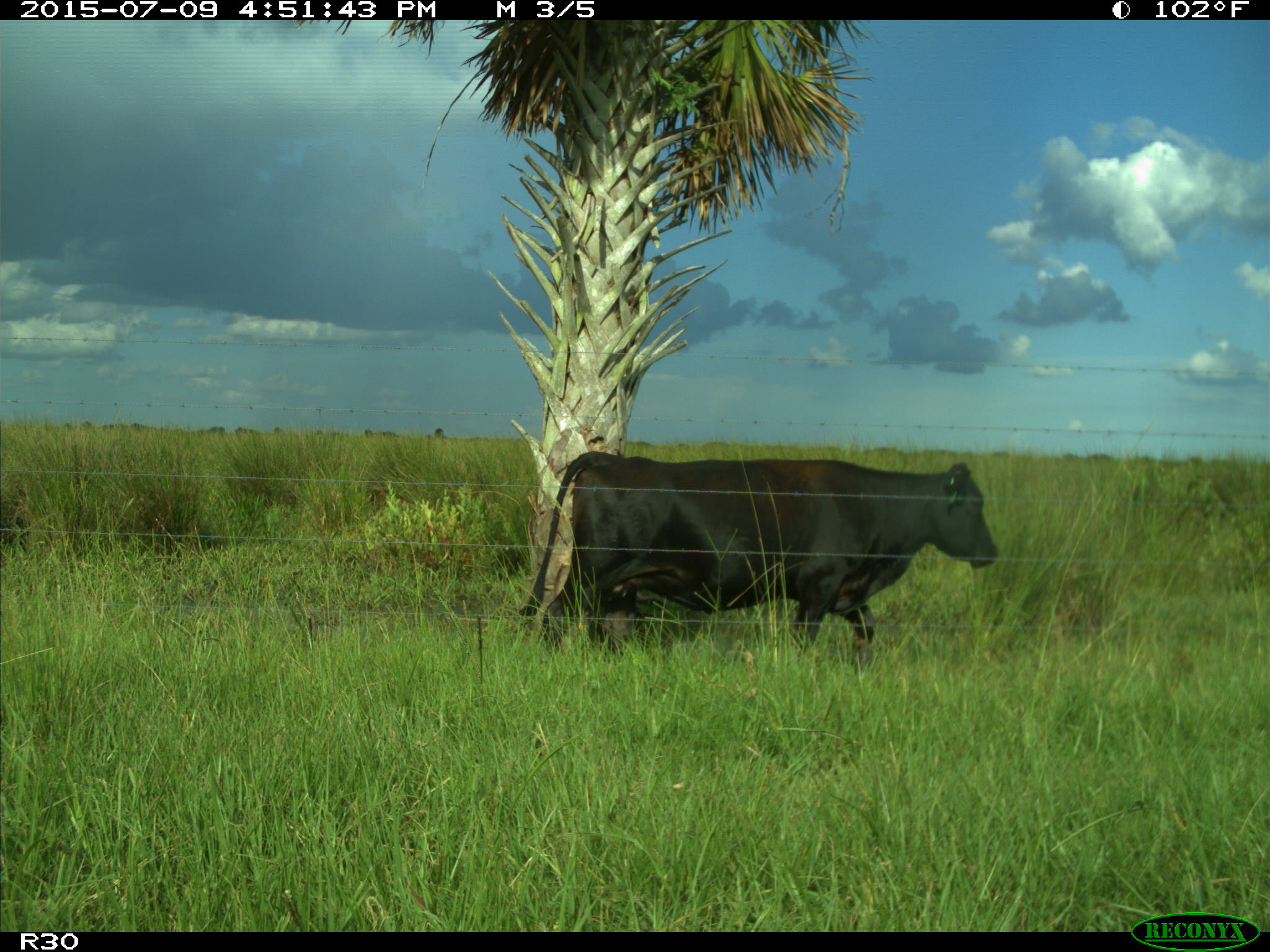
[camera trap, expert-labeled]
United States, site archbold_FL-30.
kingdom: Animalia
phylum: Chordata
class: Mammalia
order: Artiodactyla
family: Bovidae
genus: Bos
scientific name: Bos taurus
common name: domestic cow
Bos taurus (domestic cow).